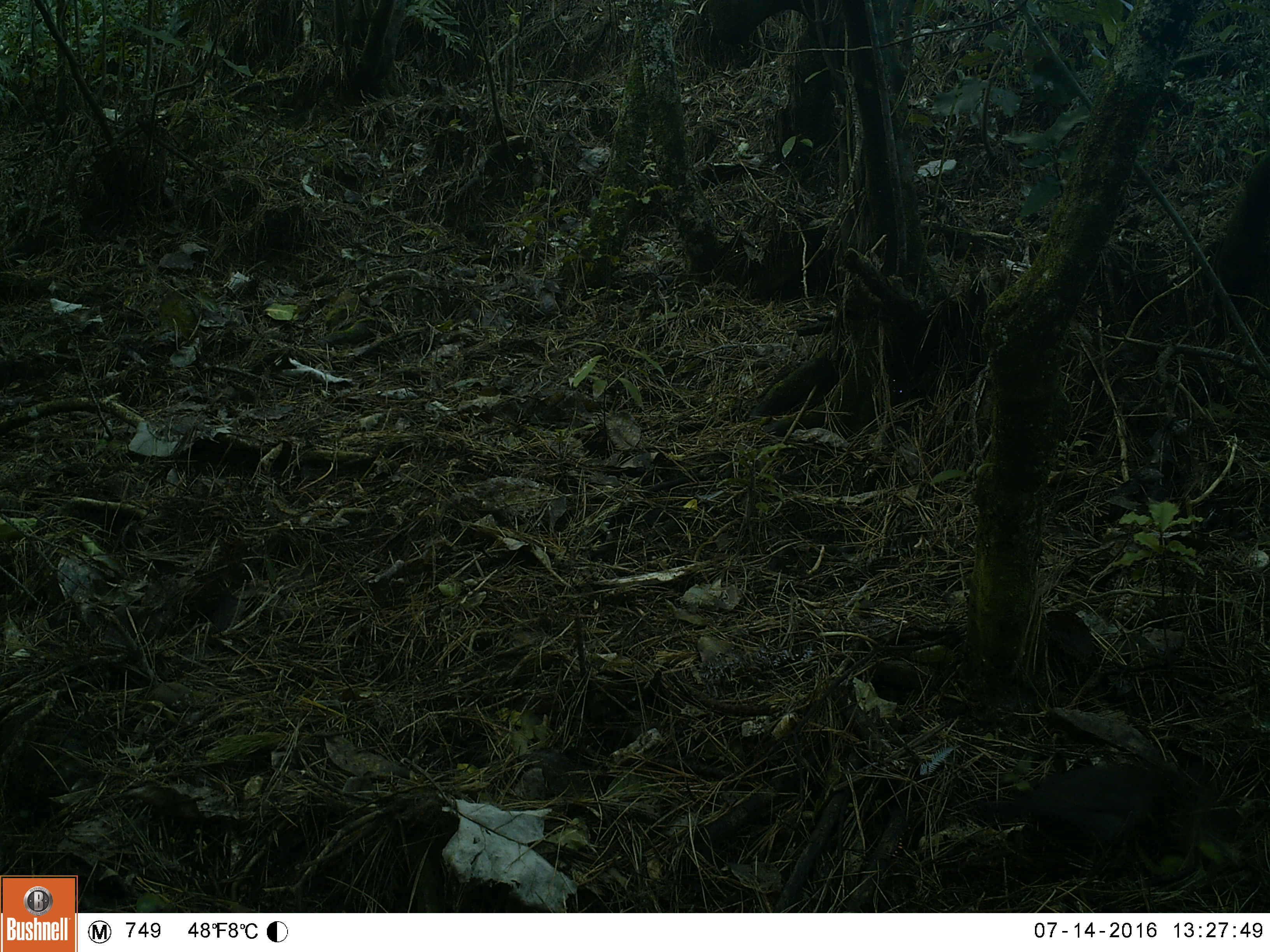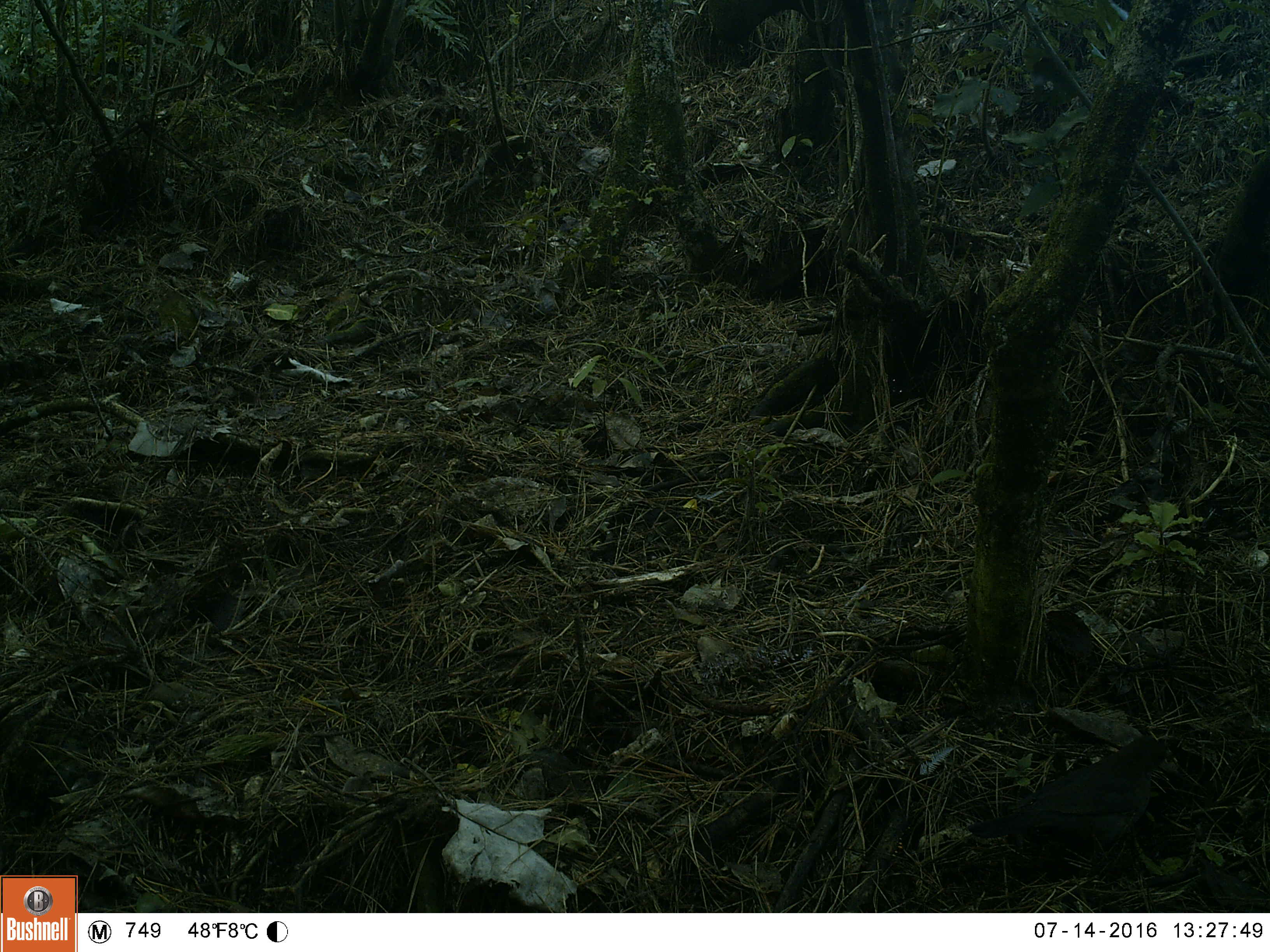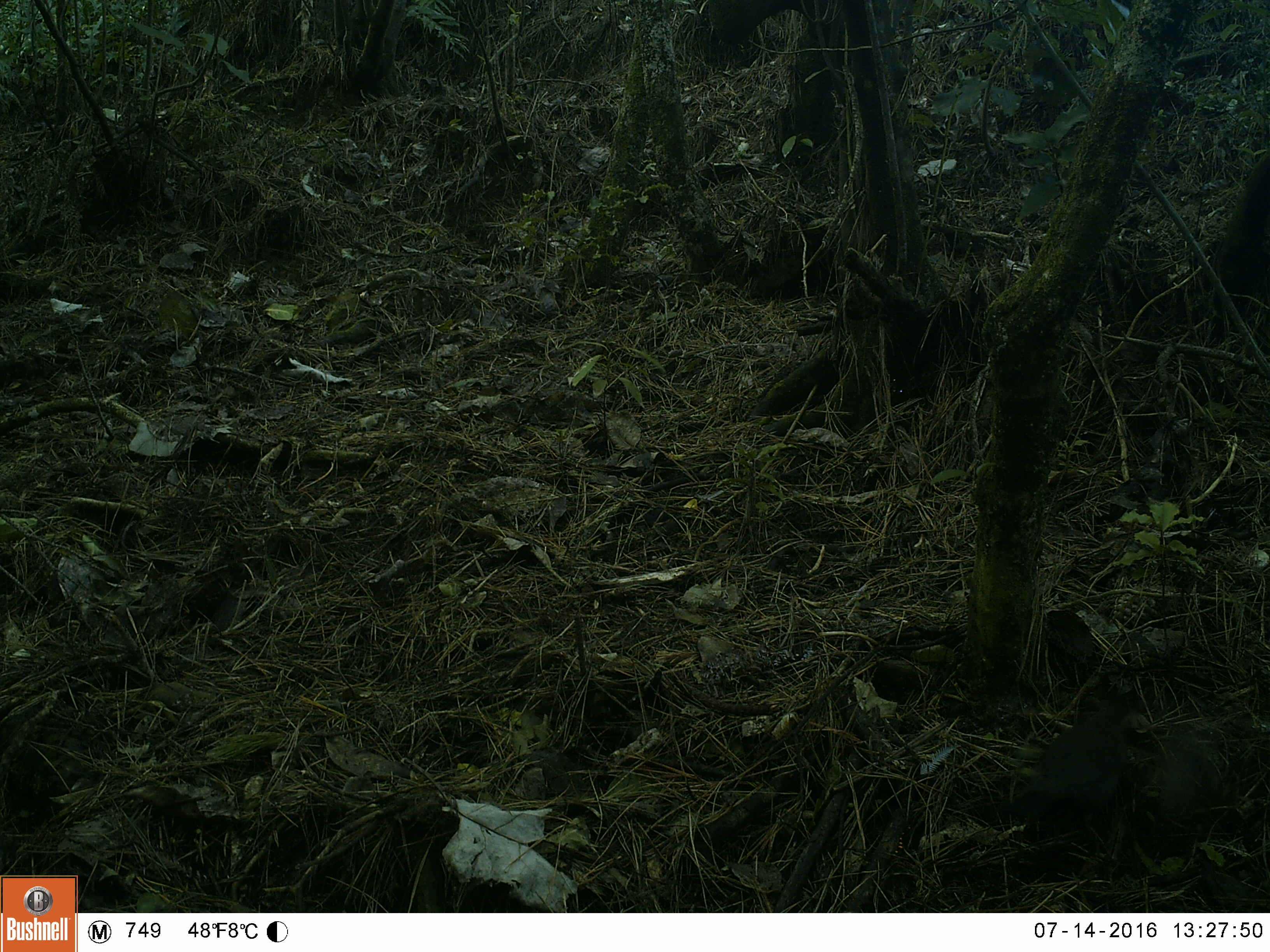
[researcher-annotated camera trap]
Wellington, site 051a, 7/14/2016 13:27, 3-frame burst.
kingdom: Animalia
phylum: Chordata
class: Aves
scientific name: Aves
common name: bird